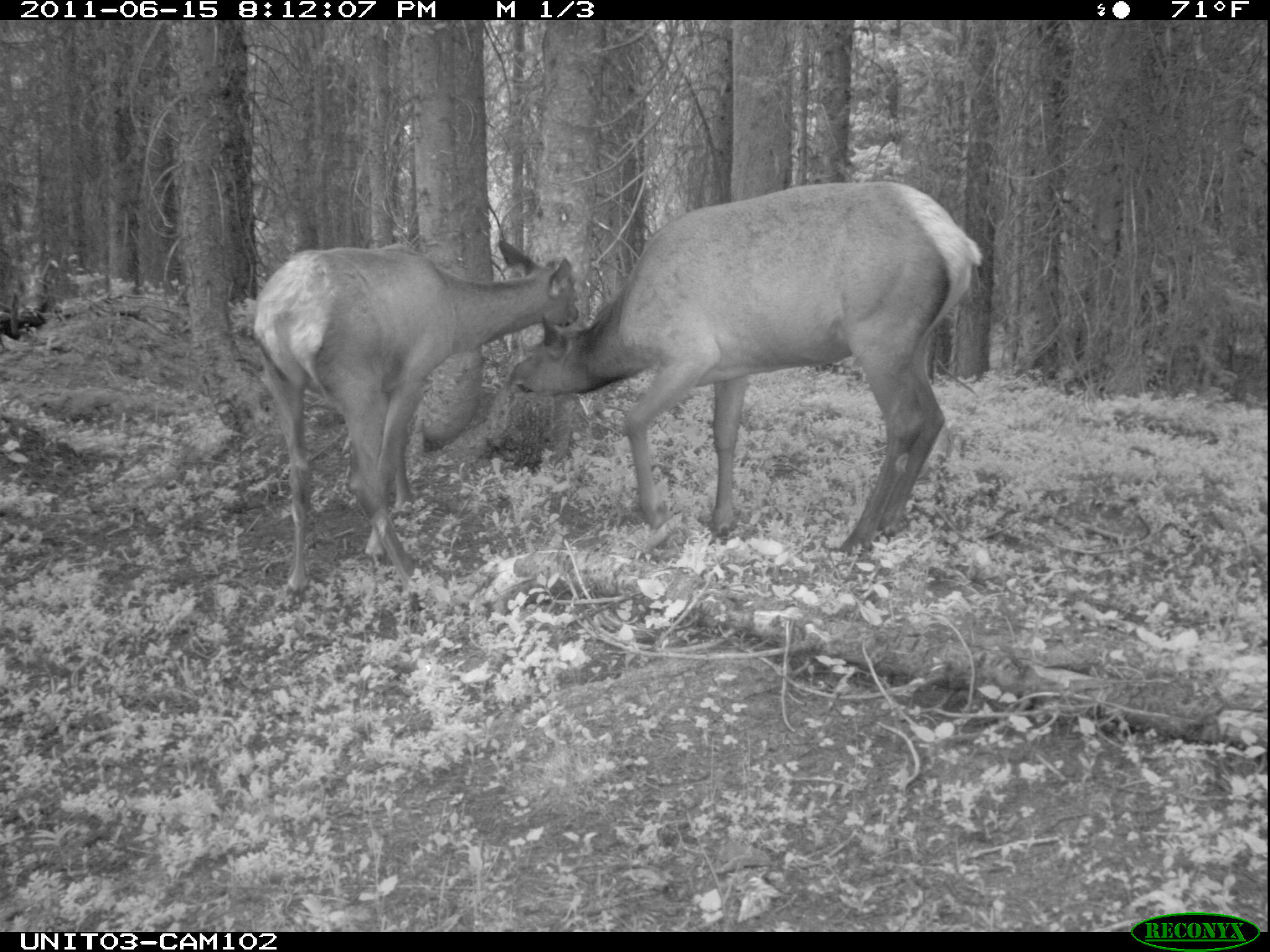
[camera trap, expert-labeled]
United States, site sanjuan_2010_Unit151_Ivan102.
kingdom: Animalia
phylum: Chordata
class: Mammalia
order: Artiodactyla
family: Cervidae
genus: Cervus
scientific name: Cervus elaphus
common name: red deer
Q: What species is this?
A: Cervus elaphus (red deer).